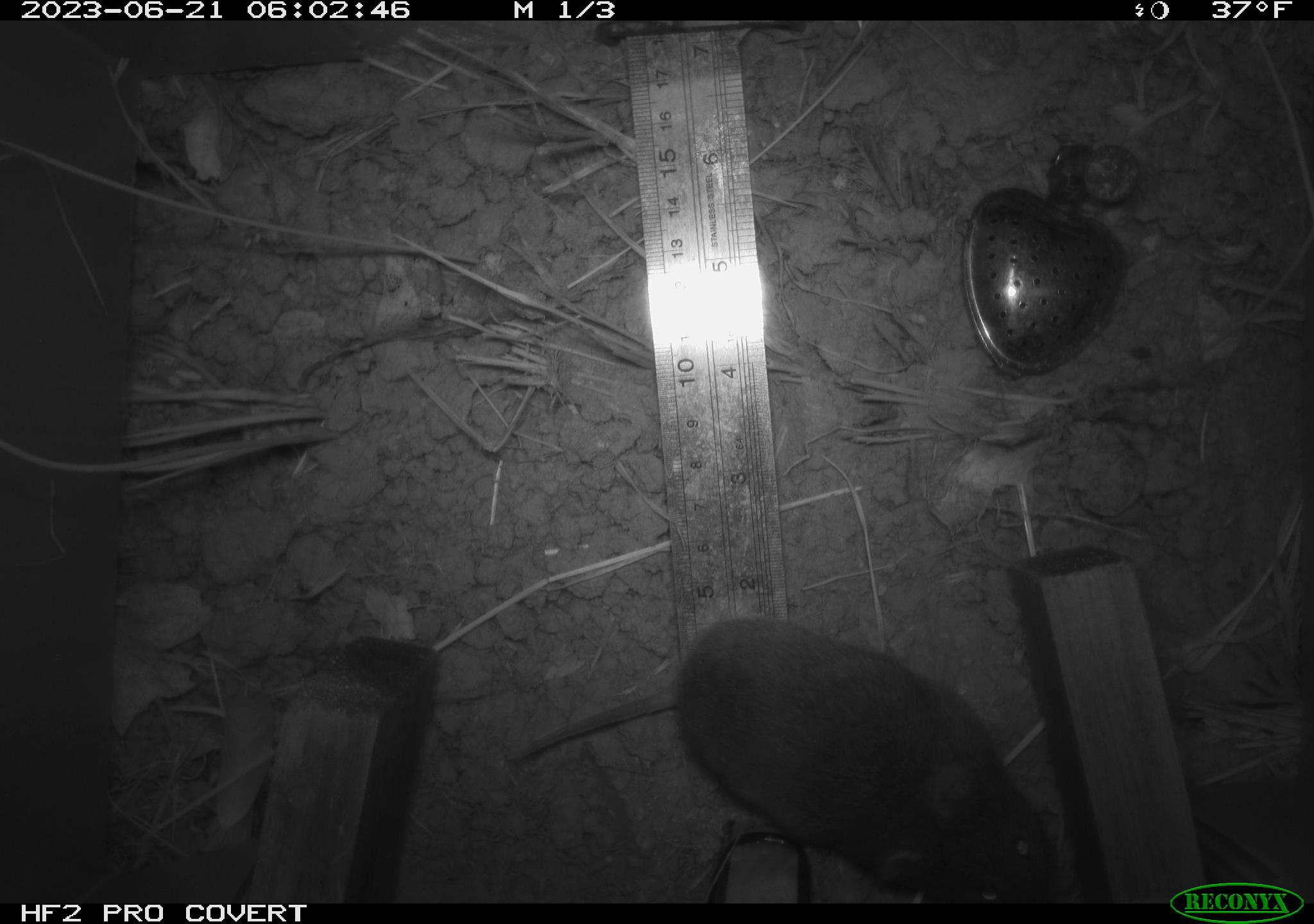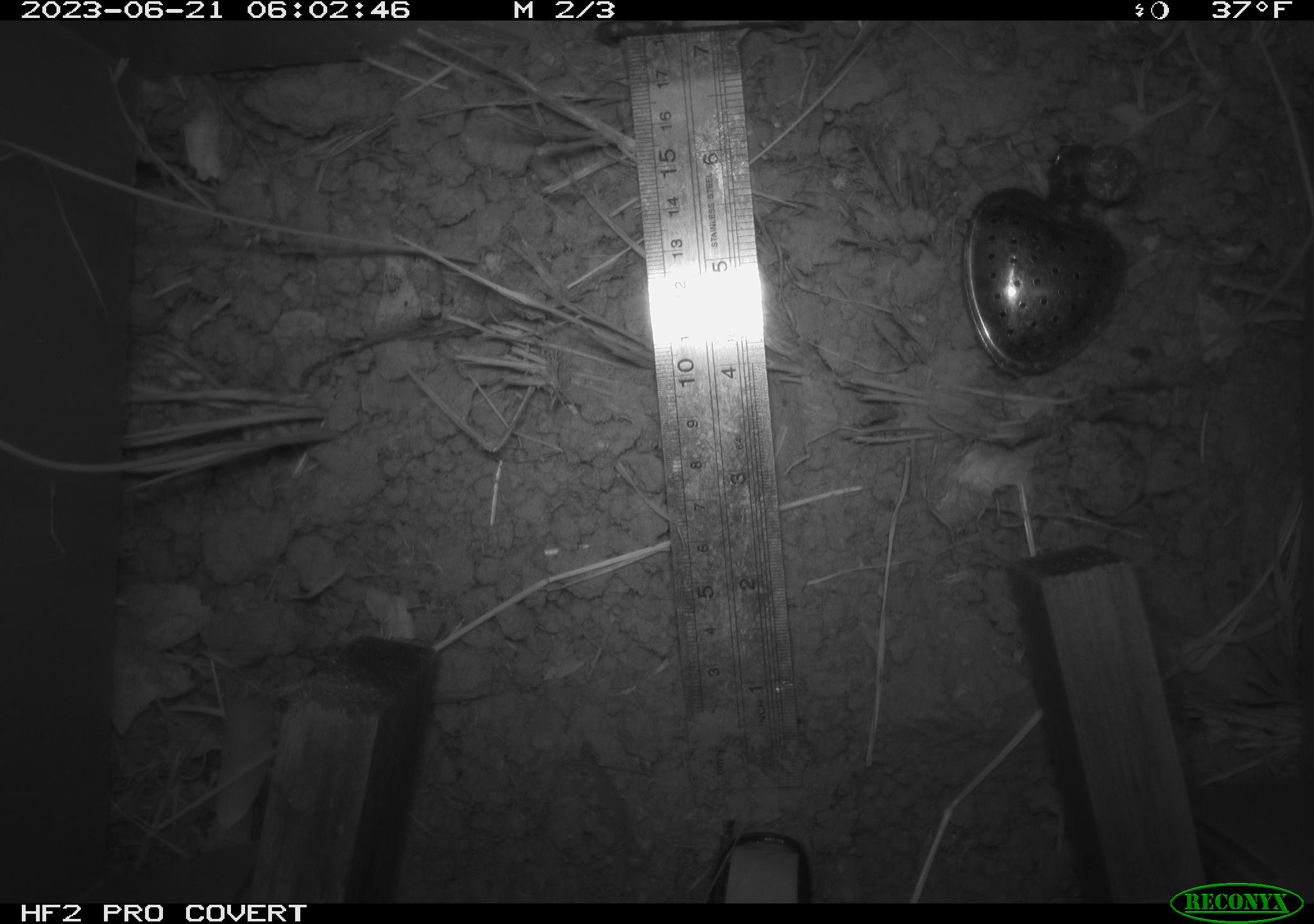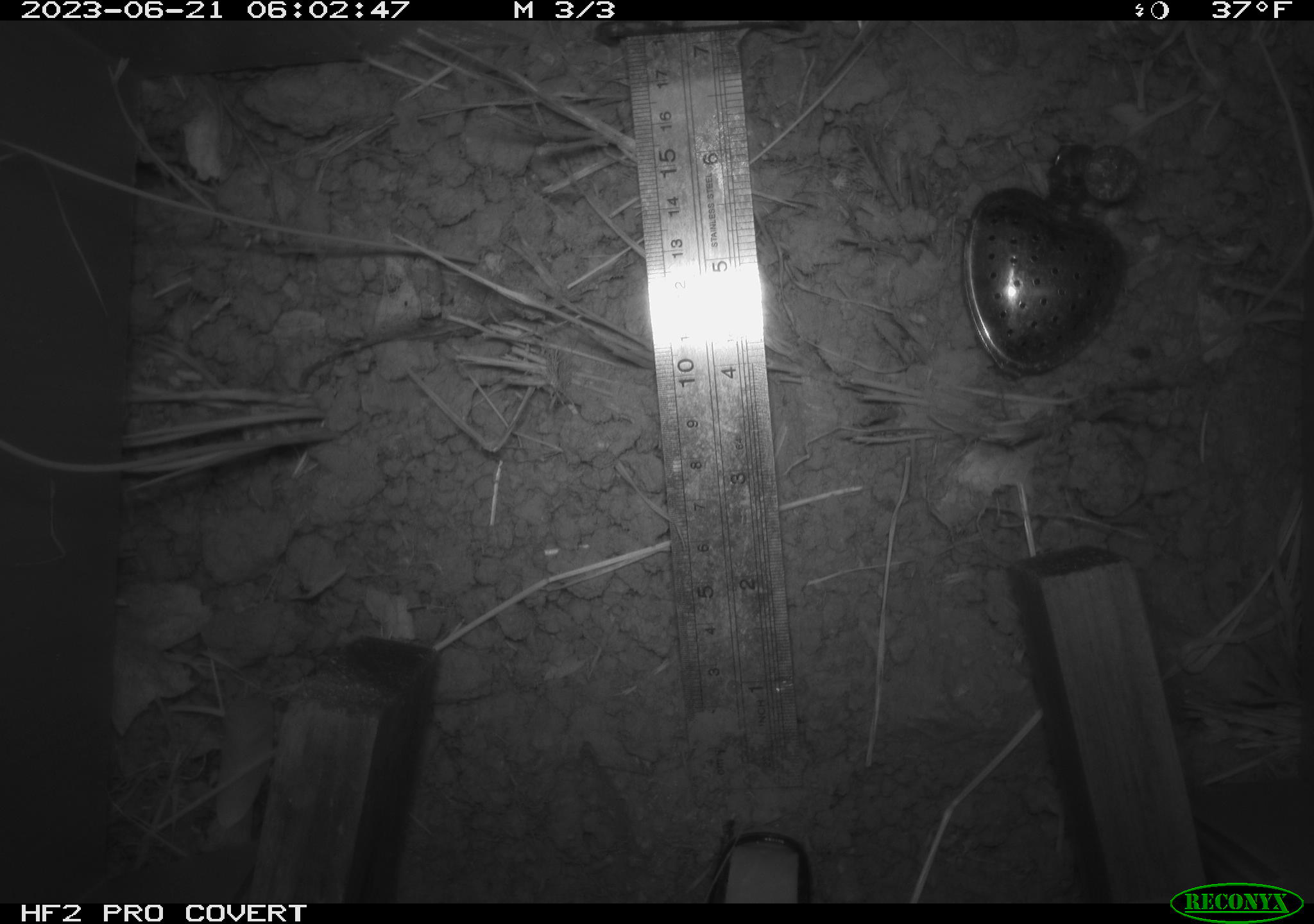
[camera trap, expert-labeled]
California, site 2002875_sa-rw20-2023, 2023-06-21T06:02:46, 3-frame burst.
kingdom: Animalia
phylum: Chordata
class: Mammalia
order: Rodentia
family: Cricetidae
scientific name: Arvicolinae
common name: voles, lemmings, and muskrats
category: arvicolinae subfamily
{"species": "arvicolinae subfamily (voles, lemmings, and muskrats) (Arvicolinae)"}